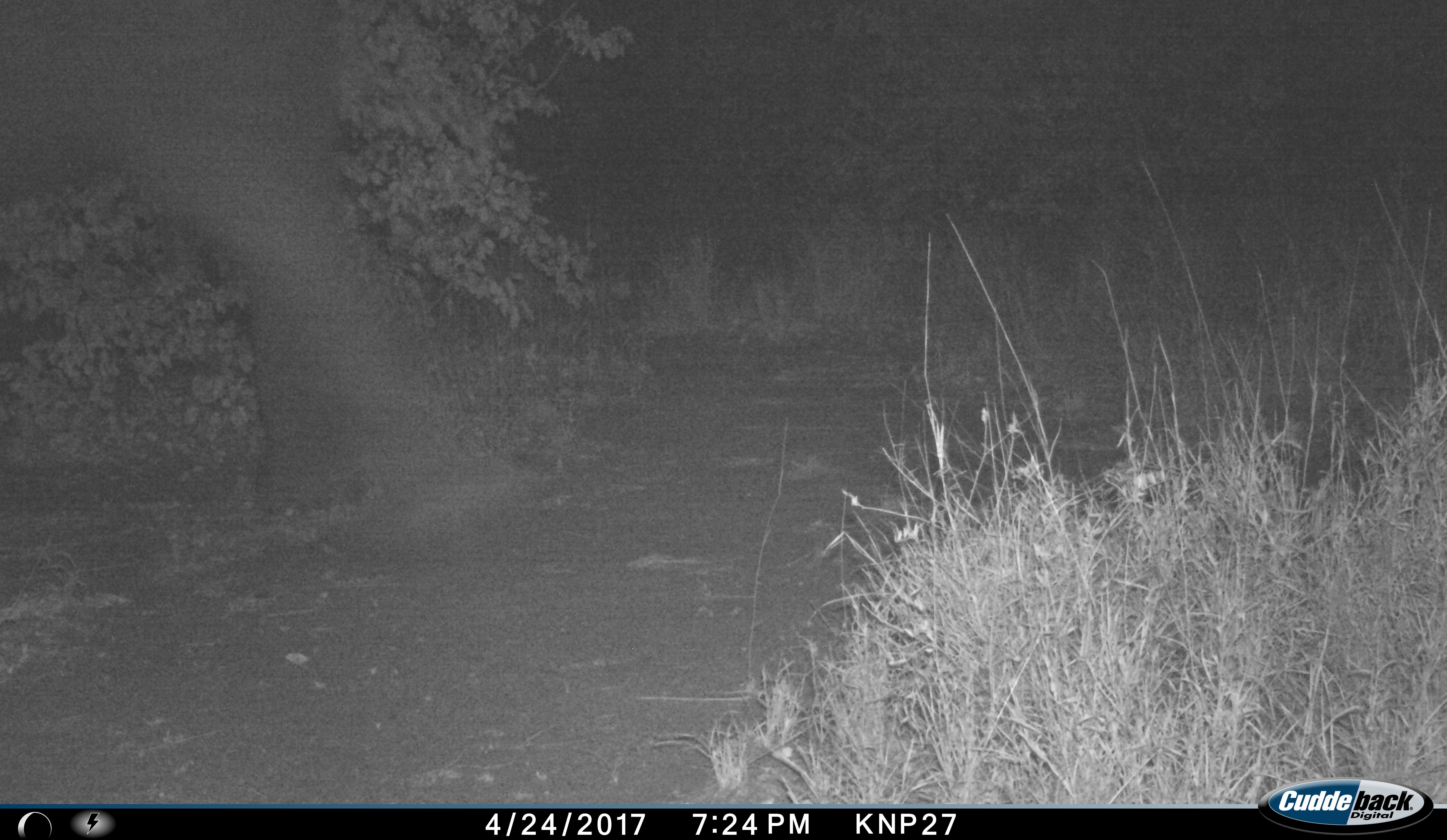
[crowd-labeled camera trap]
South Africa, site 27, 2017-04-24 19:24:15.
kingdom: Animalia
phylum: Chordata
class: Mammalia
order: Proboscidea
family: Elephantidae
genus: Loxodonta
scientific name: Loxodonta africana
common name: african bush elephant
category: elephant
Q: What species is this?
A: Elephant (african bush elephant) (Loxodonta africana).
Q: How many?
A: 1.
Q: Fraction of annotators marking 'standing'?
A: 0%.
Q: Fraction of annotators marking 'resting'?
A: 0%.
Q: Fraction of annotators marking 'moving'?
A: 100%.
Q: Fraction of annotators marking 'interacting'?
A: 0%.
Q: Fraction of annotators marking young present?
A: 0%.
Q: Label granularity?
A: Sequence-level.